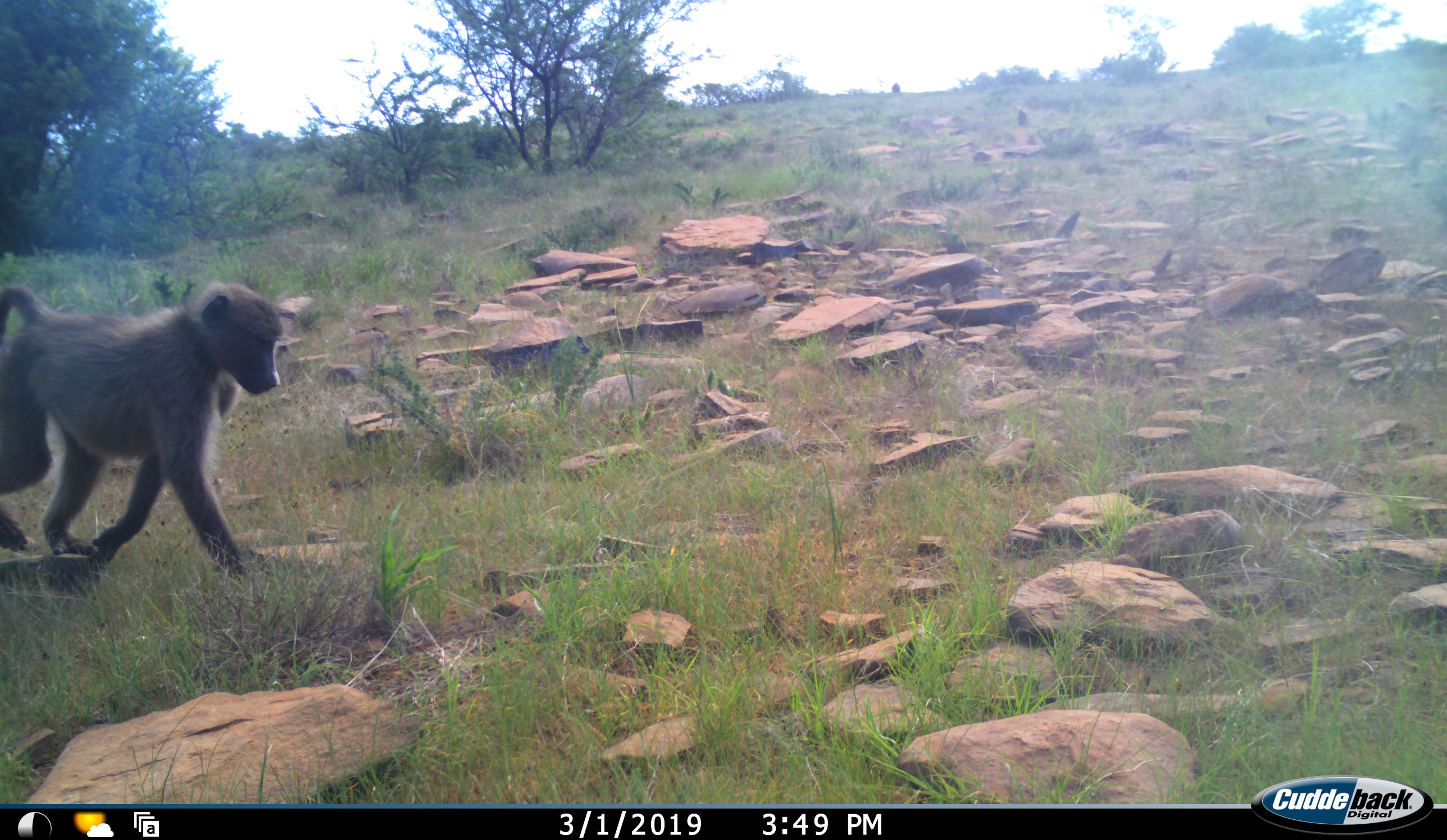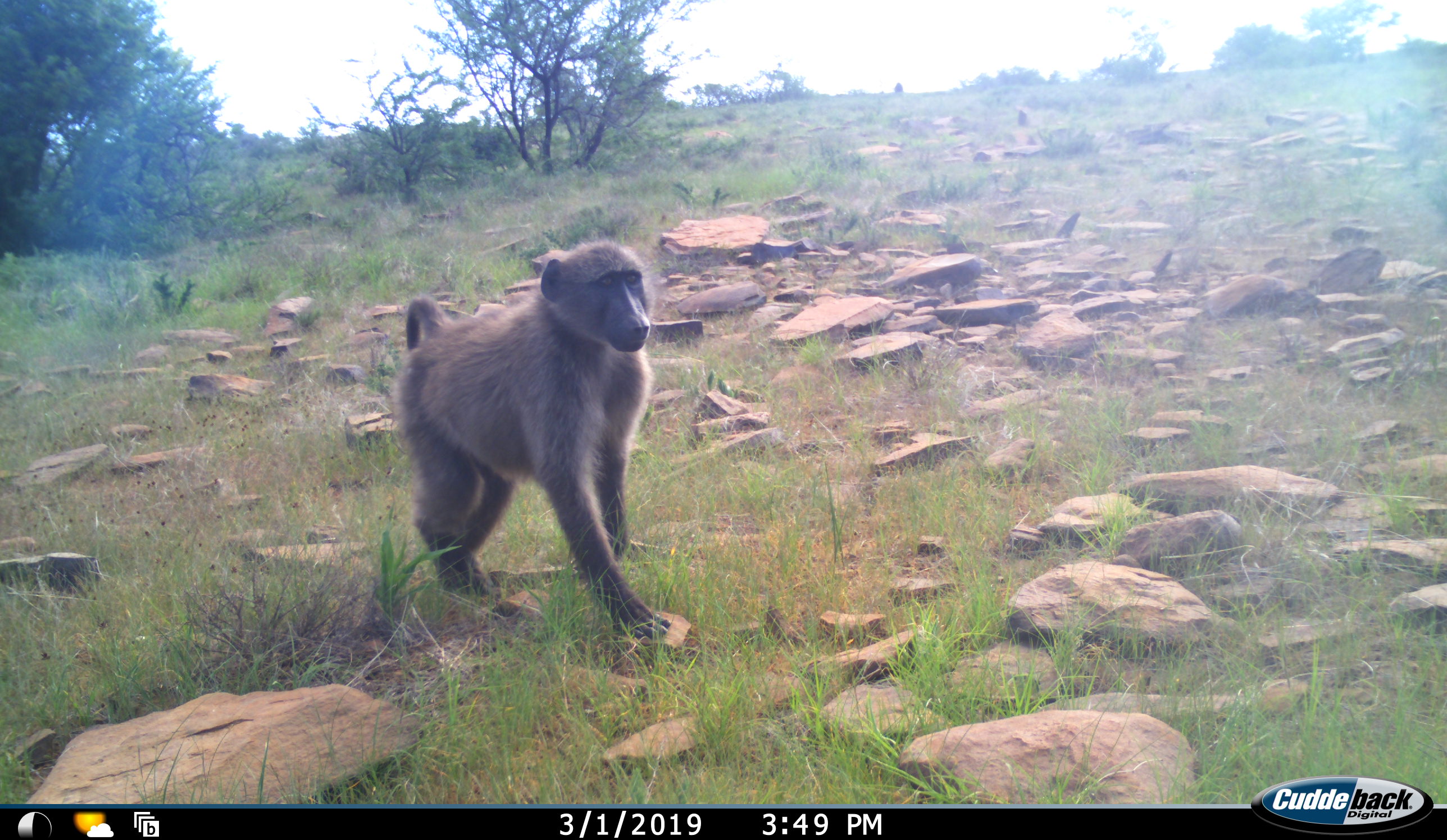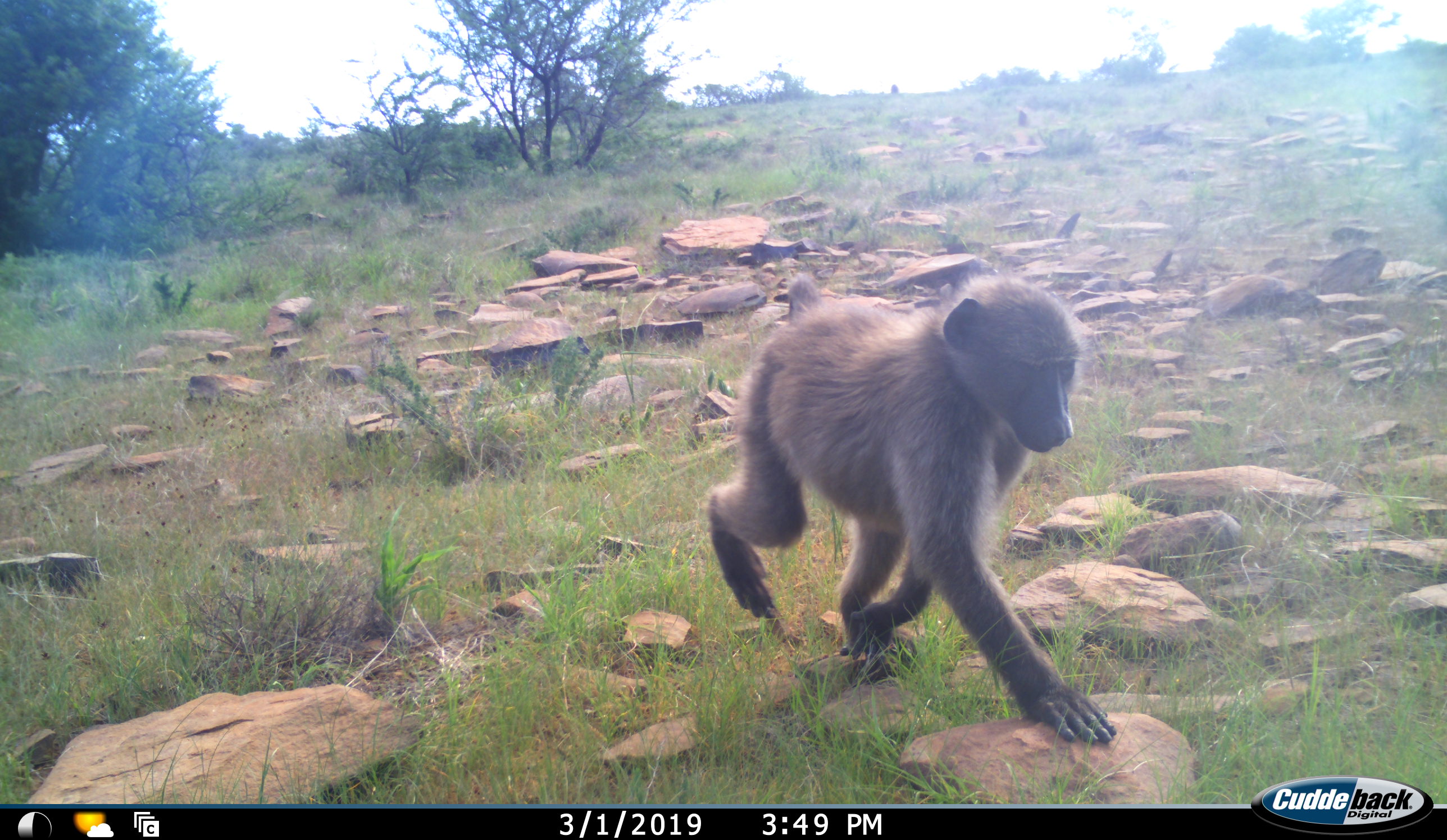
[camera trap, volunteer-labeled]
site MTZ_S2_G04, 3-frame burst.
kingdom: Animalia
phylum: Chordata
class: Mammalia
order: Primates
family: Cercopithecidae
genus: Papio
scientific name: Papio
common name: baboon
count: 1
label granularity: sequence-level